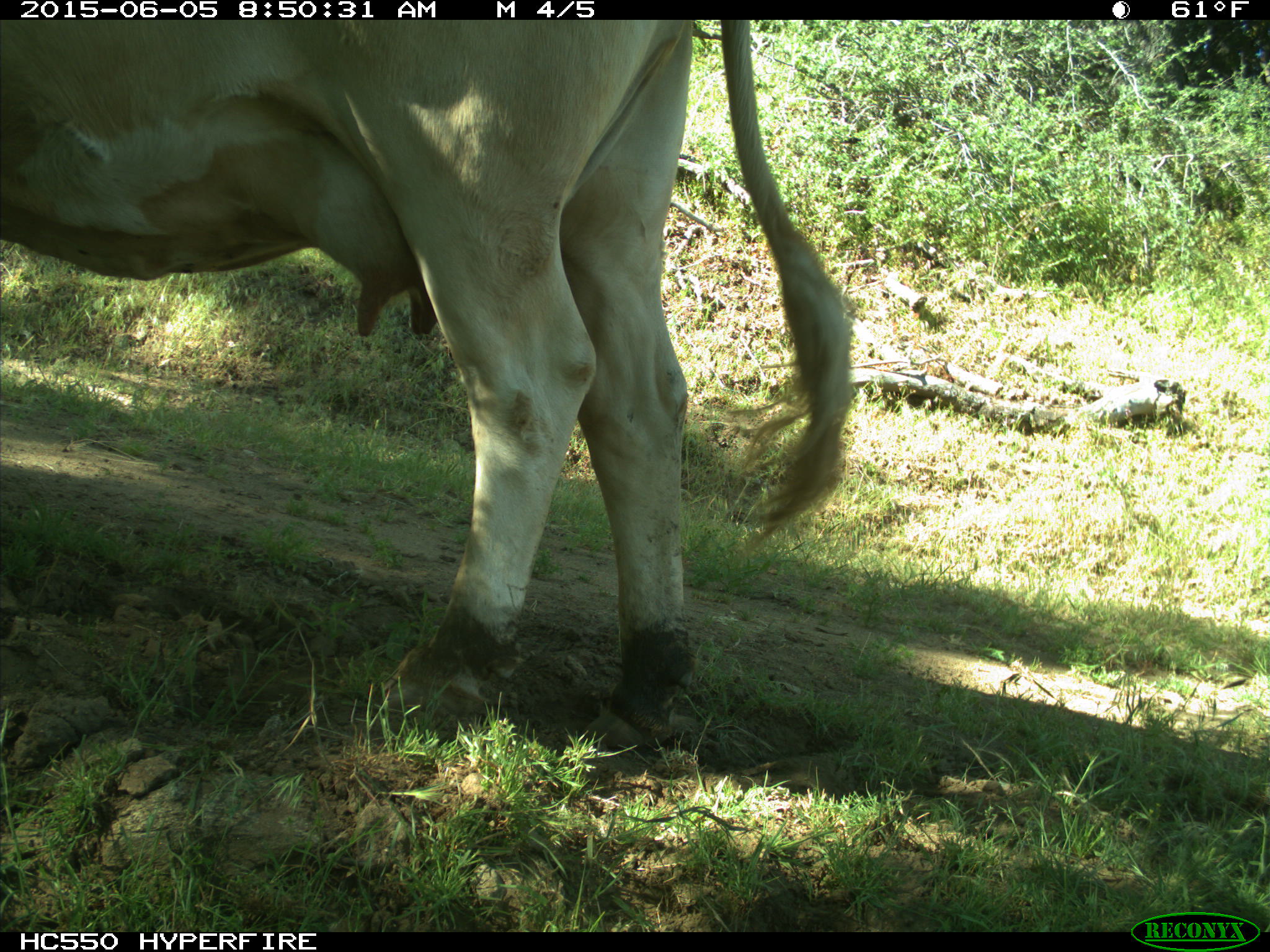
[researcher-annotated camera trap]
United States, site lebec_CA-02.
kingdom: Animalia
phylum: Chordata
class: Mammalia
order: Artiodactyla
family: Bovidae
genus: Bos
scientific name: Bos taurus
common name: domestic cow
Bos taurus (domestic cow).